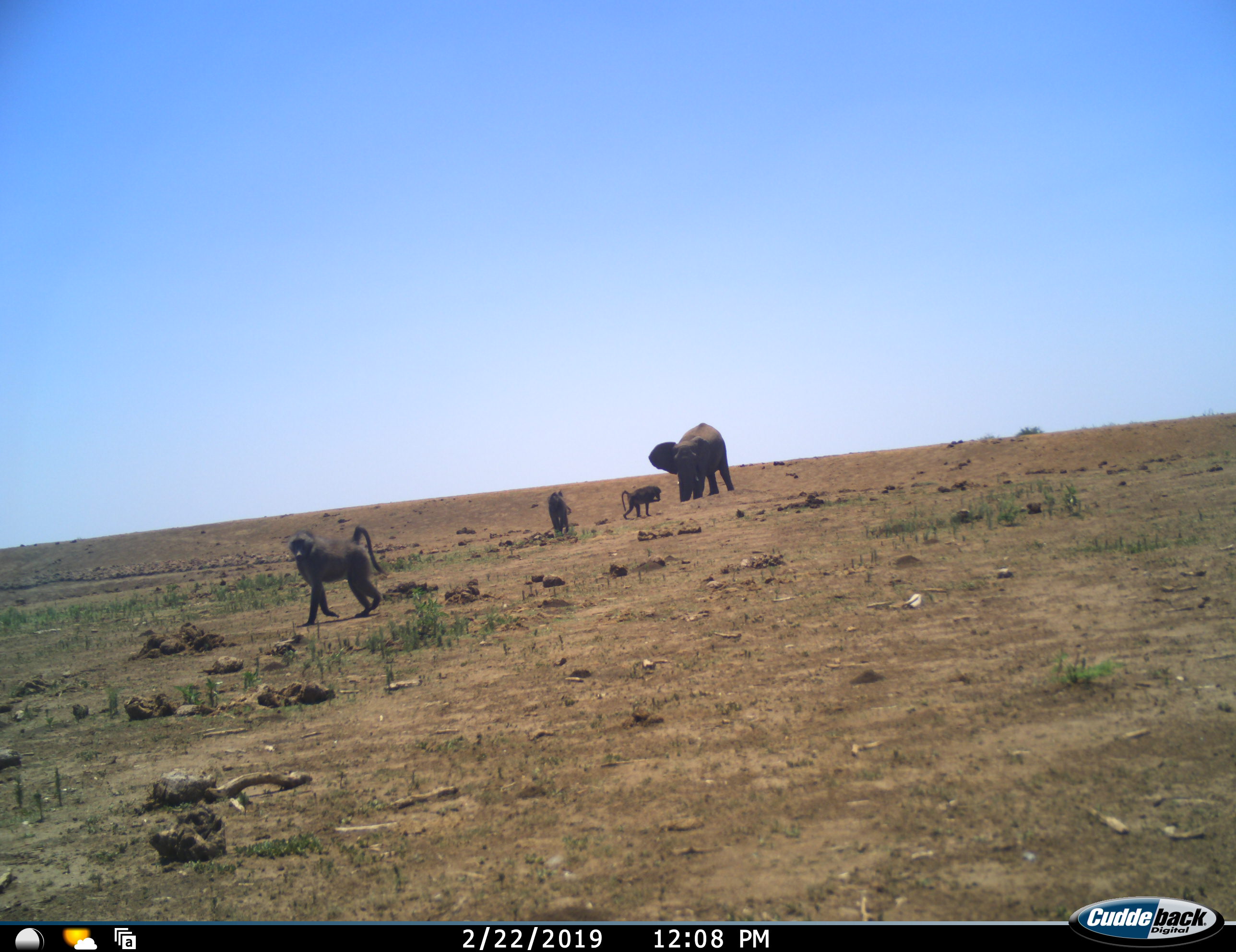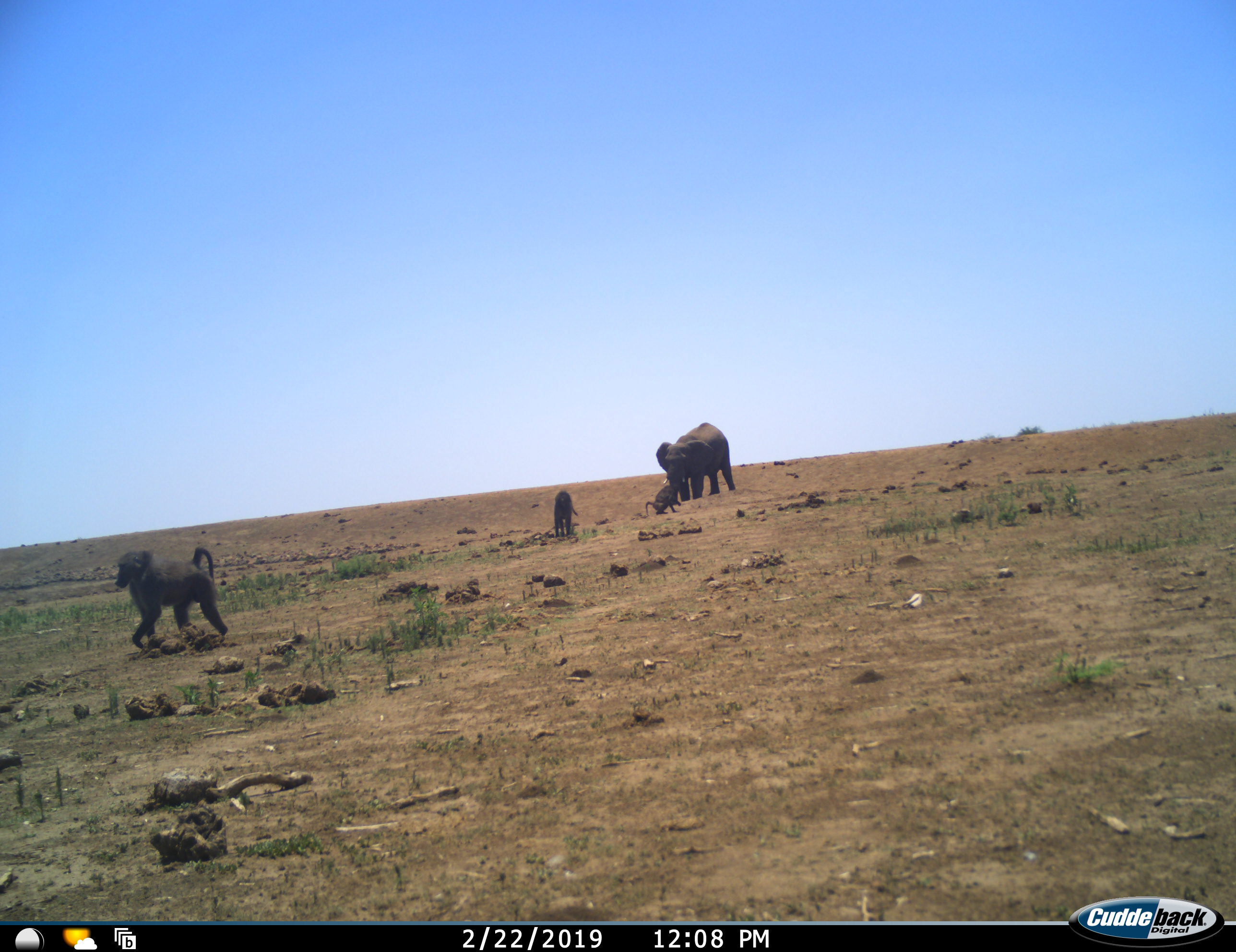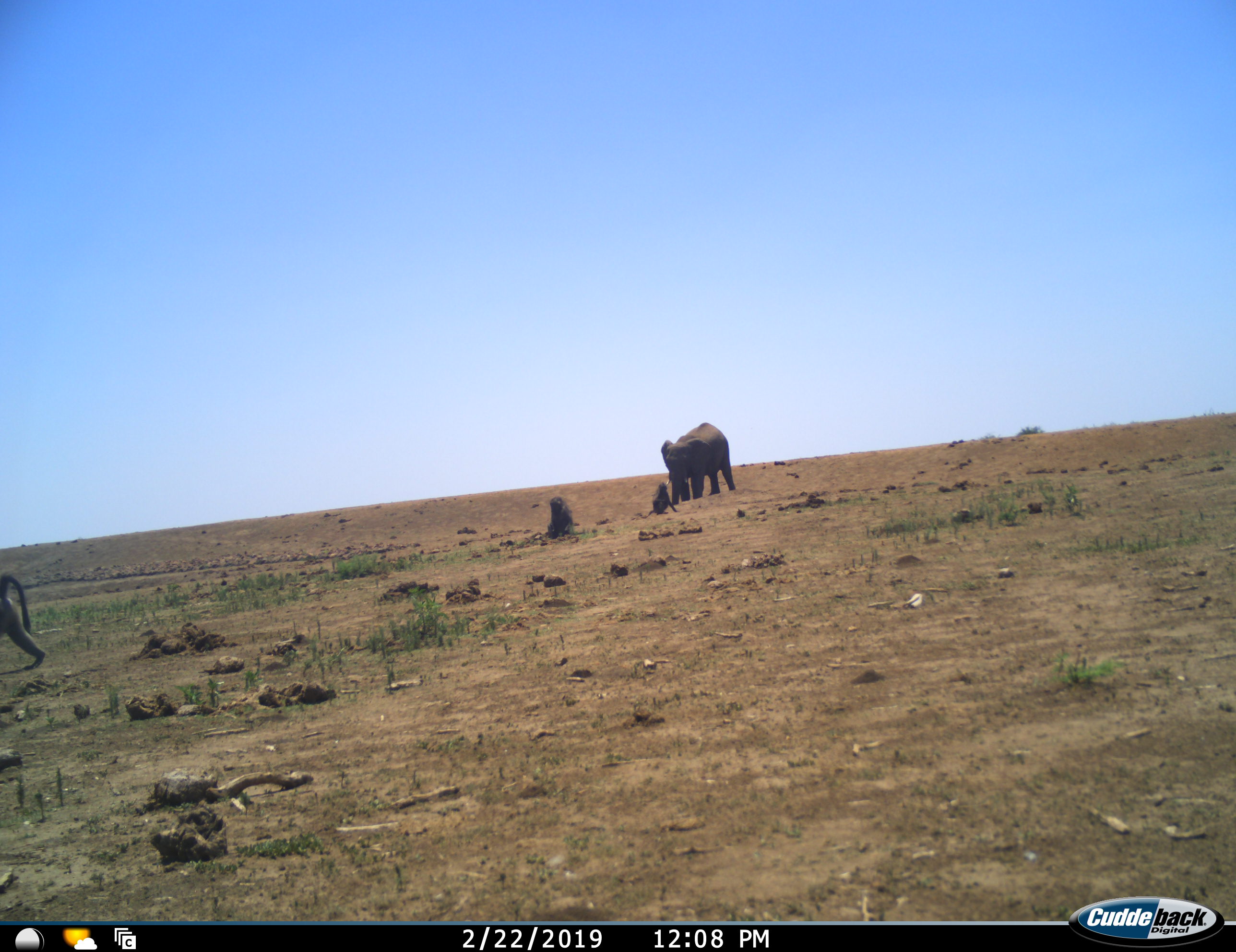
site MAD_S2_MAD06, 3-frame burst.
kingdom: Animalia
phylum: Chordata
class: Mammalia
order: Primates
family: Cercopithecidae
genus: Papio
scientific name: Papio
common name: baboon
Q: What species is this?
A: Baboon (Papio).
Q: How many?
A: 3.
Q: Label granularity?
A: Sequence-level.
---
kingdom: Animalia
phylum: Chordata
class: Mammalia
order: Proboscidea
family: Elephantidae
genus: Loxodonta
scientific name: Loxodonta africana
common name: african bush elephant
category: elephant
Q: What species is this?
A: Elephant (african bush elephant) (Loxodonta africana).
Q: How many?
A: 1.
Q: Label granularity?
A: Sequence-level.